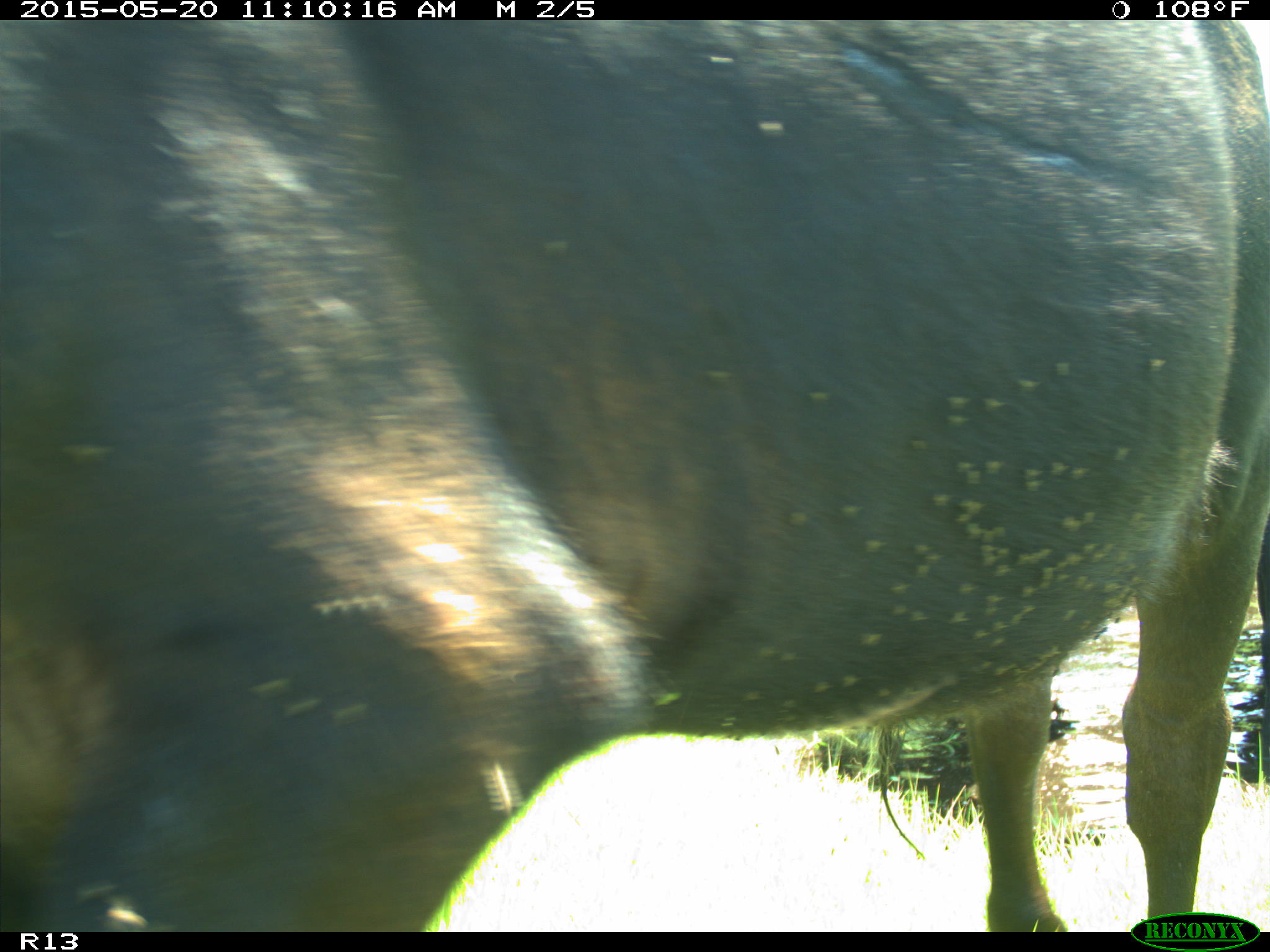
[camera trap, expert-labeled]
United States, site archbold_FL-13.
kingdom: Animalia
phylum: Chordata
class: Mammalia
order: Artiodactyla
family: Bovidae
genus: Bos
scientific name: Bos taurus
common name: domestic cow